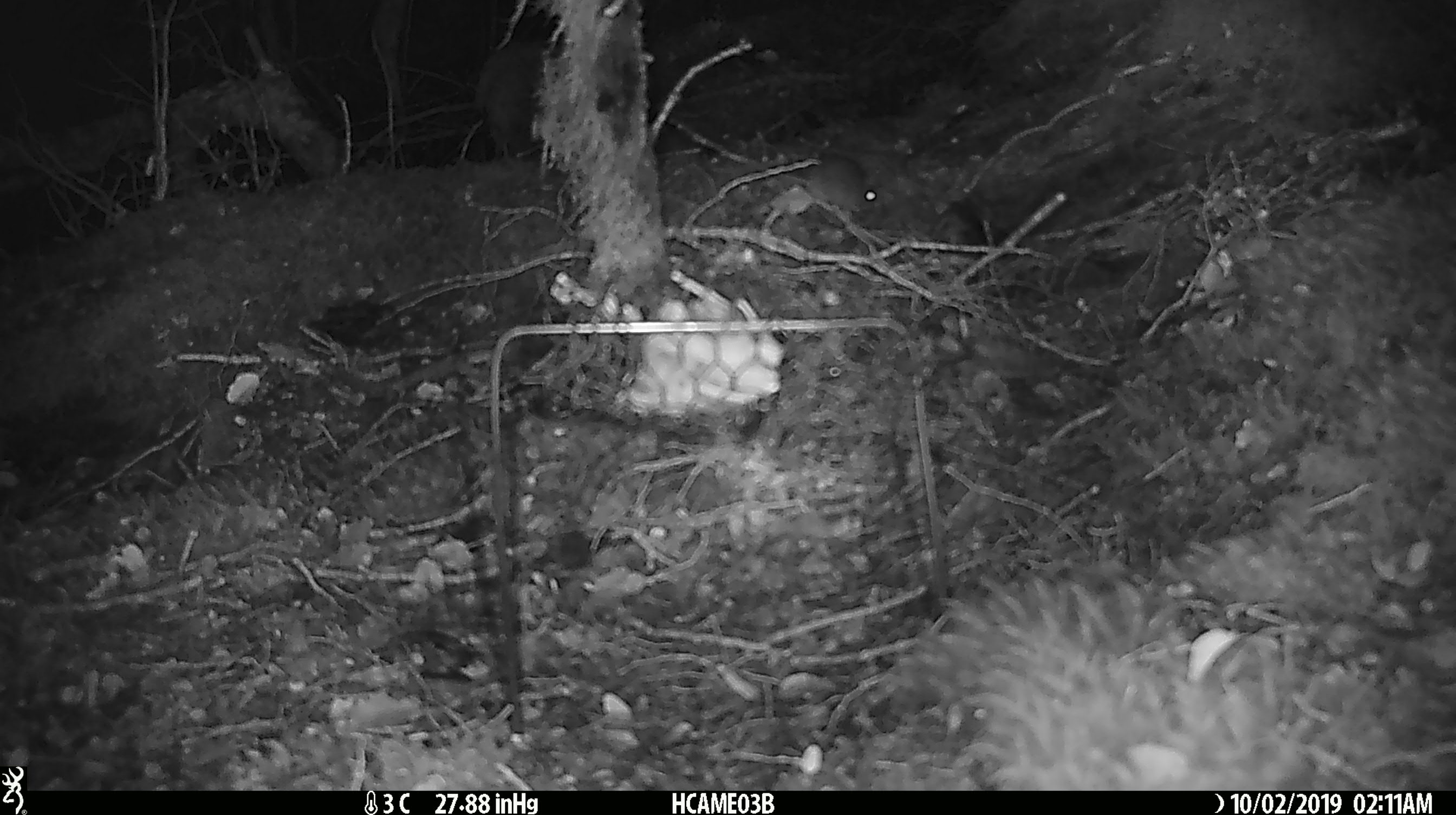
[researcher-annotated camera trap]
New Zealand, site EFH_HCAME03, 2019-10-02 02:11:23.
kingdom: Animalia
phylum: Chordata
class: Mammalia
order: Rodentia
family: Muridae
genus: Mus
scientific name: Mus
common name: mouse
Mouse (Mus).